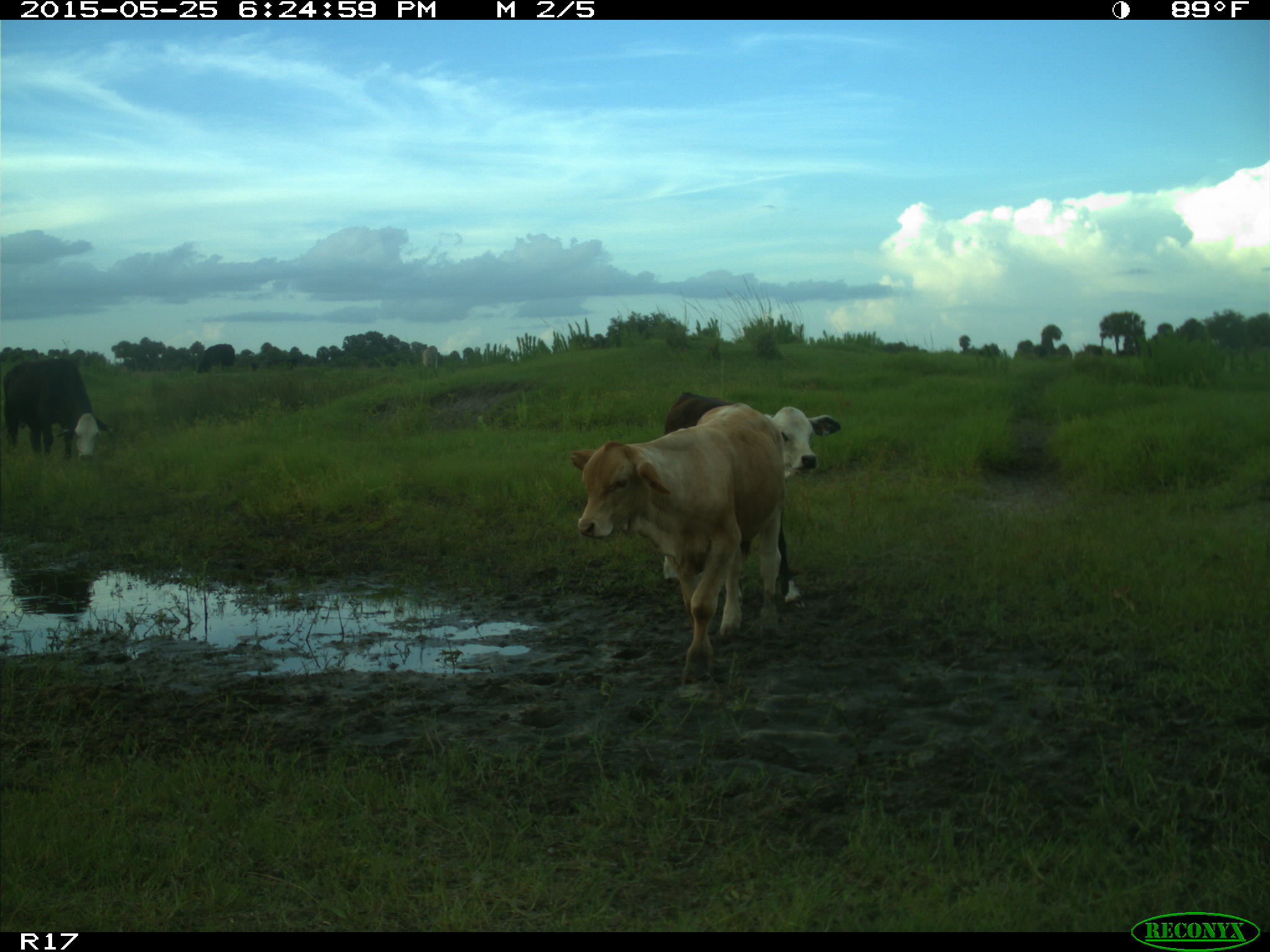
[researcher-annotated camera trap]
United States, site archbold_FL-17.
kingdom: Animalia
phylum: Chordata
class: Mammalia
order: Artiodactyla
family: Bovidae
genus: Bos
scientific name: Bos taurus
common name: domestic cow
Bos taurus (domestic cow).